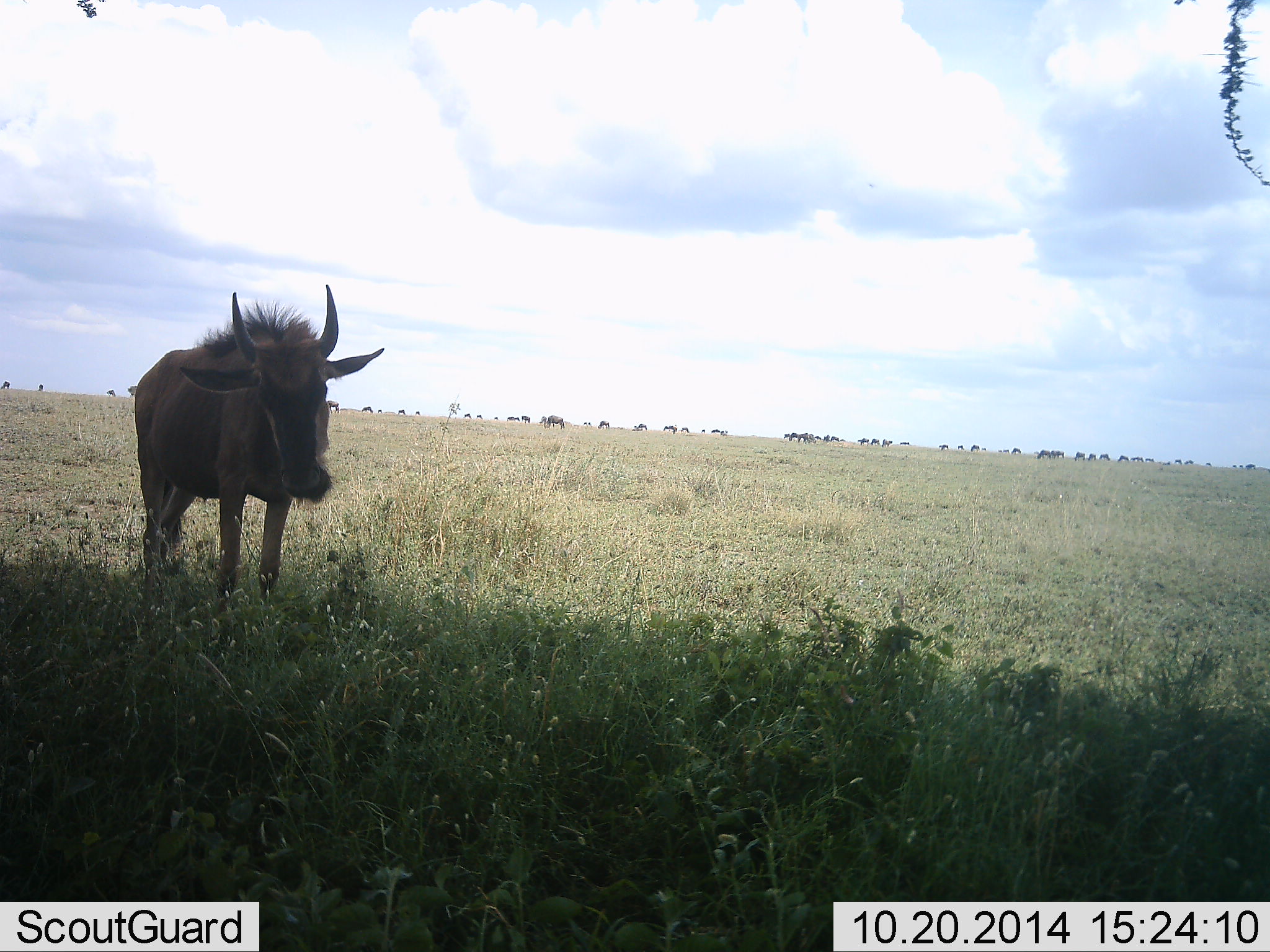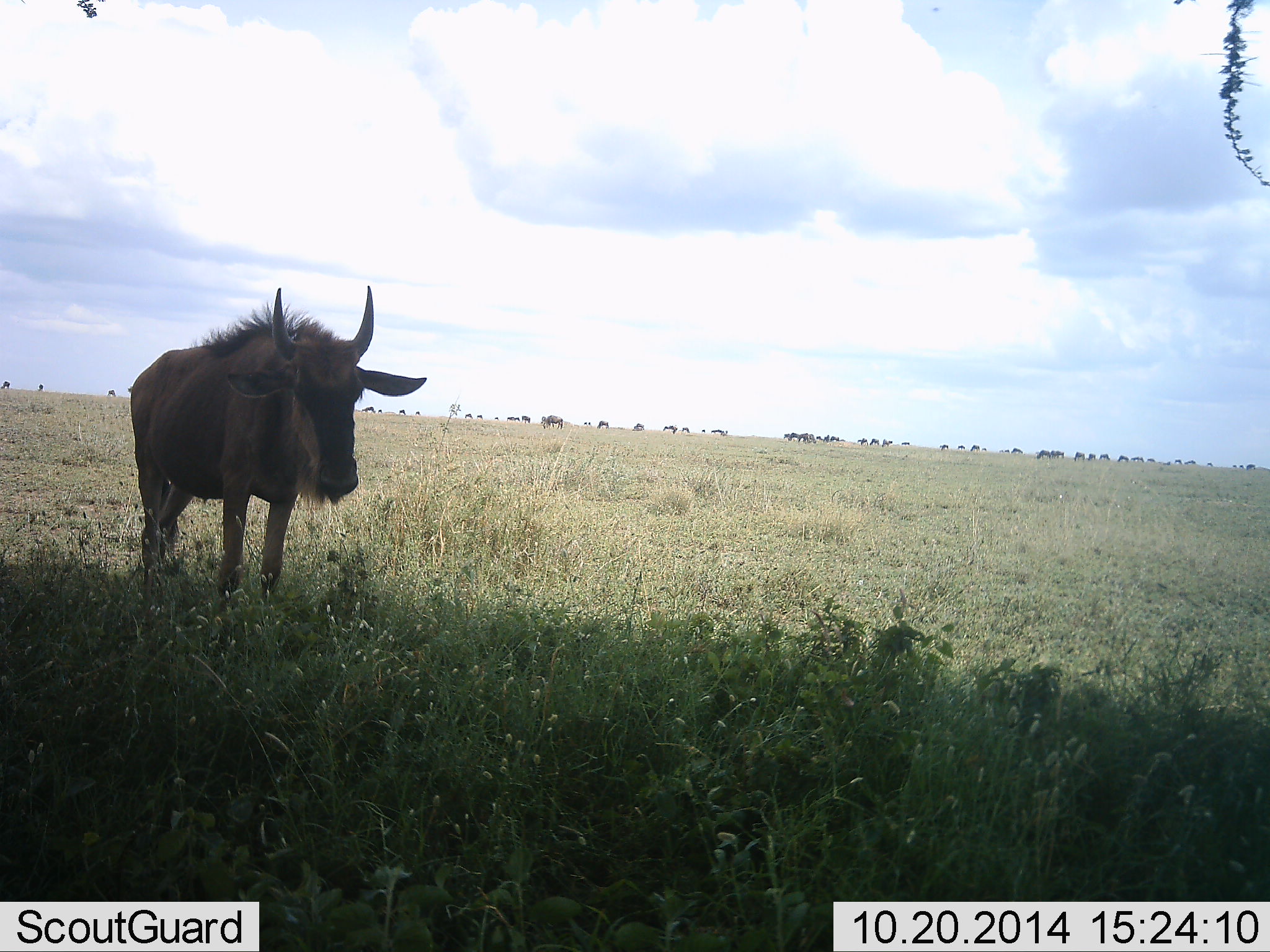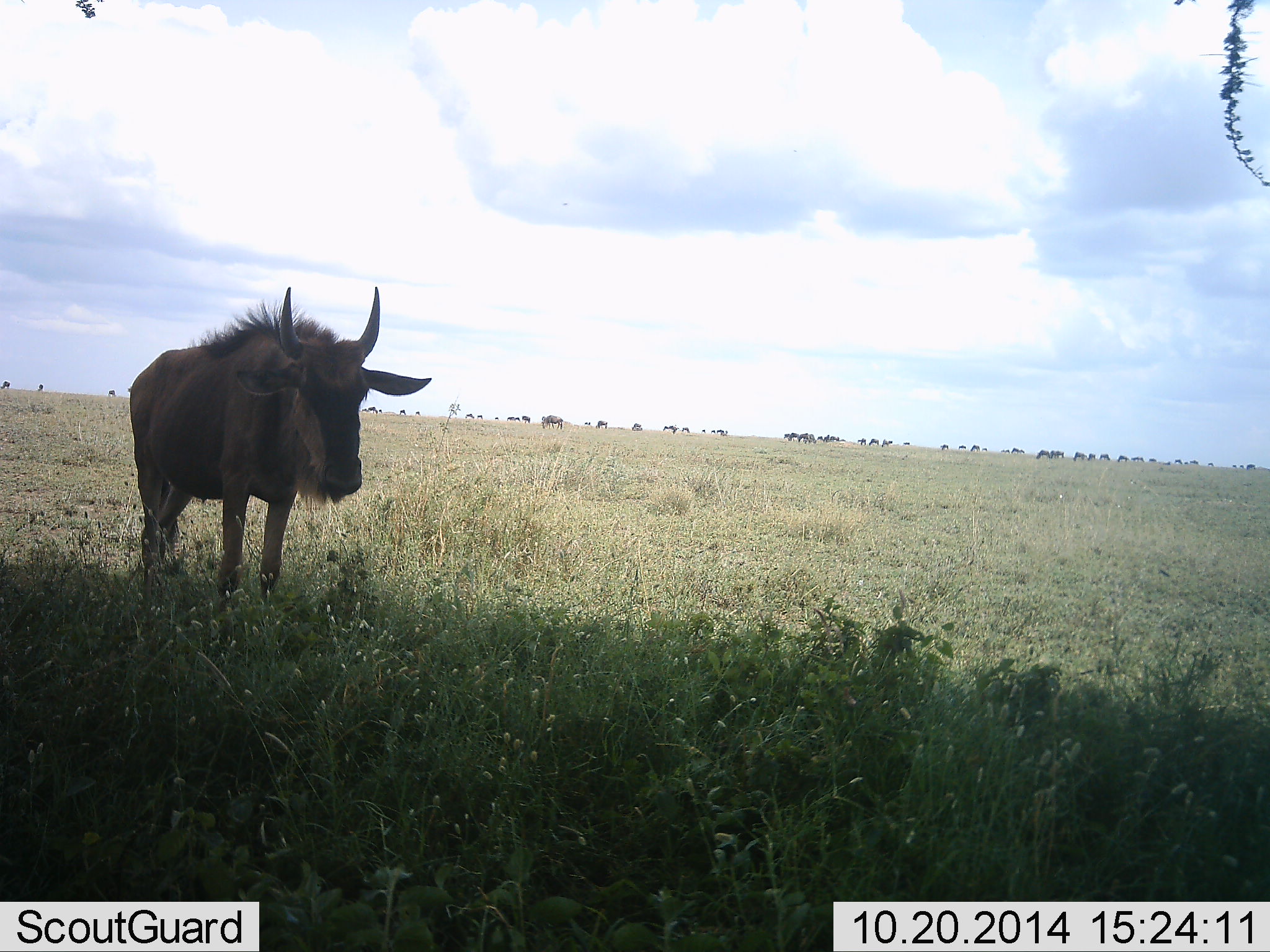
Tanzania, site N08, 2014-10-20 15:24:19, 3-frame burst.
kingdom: Animalia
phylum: Chordata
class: Mammalia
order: Artiodactyla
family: Bovidae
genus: Connochaetes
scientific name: Connochaetes taurinus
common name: blue wildebeest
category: wildebeest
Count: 1.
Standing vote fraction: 100%.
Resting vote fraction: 0%.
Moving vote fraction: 10%.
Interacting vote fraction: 0%.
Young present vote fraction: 0%.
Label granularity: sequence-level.